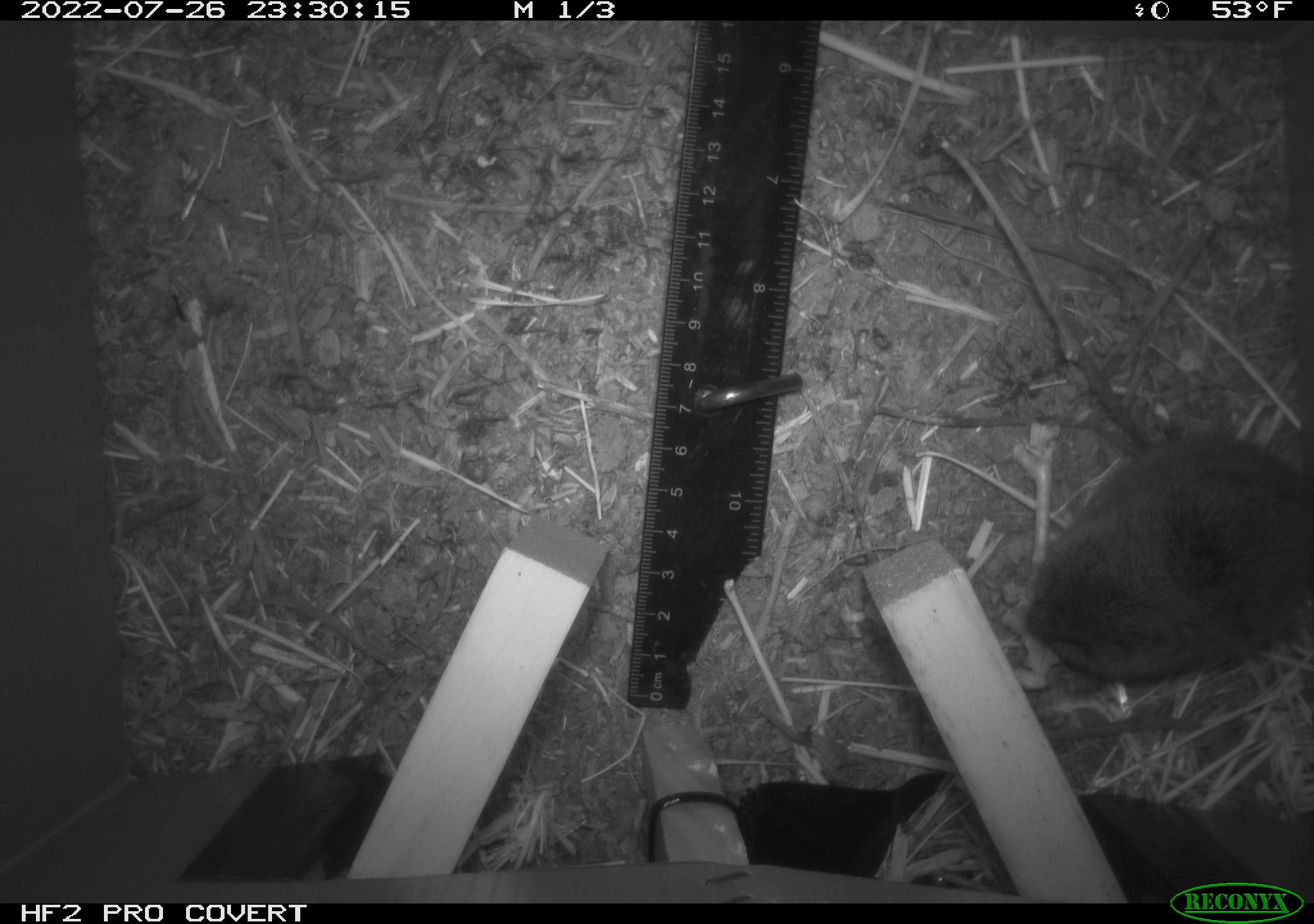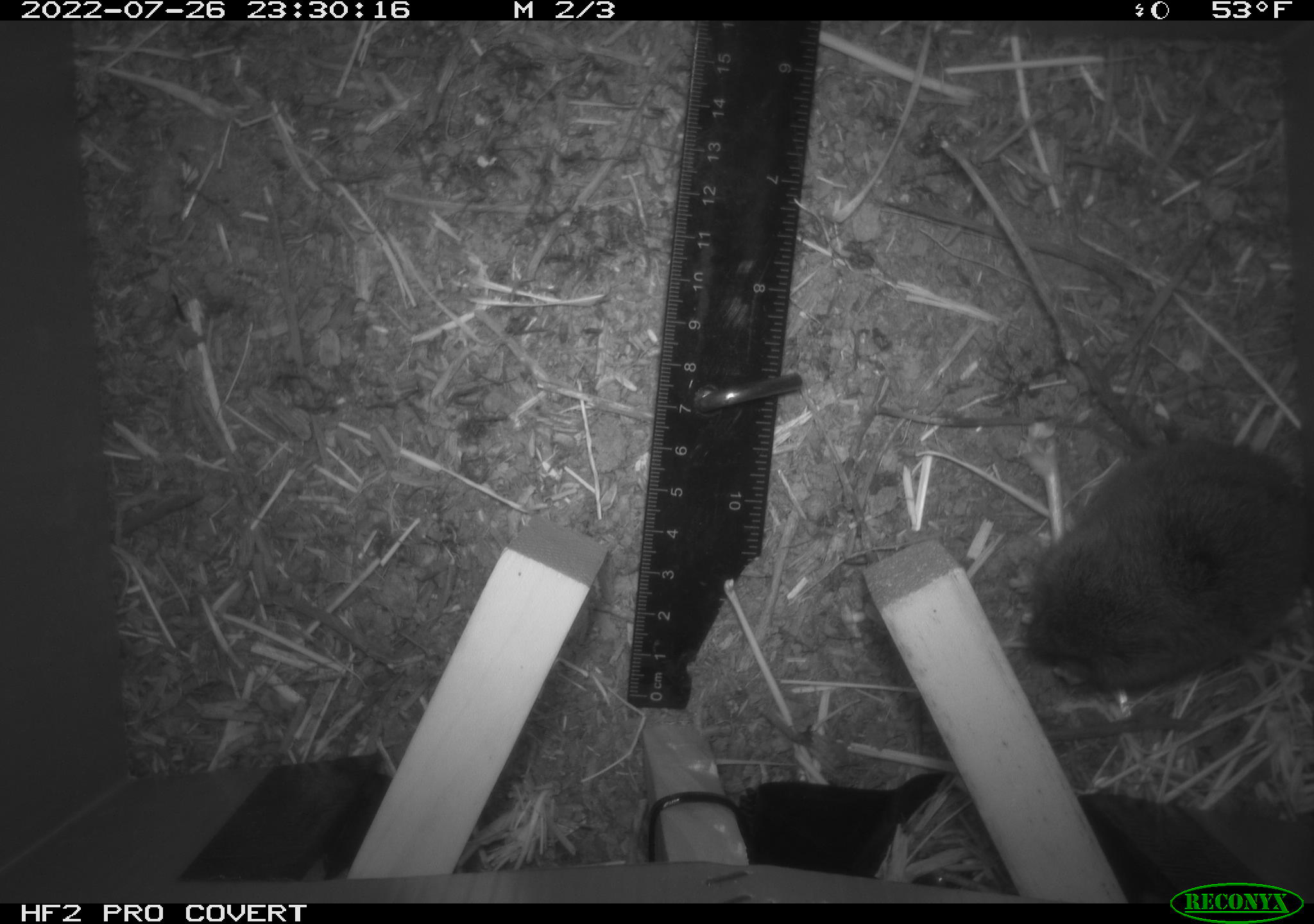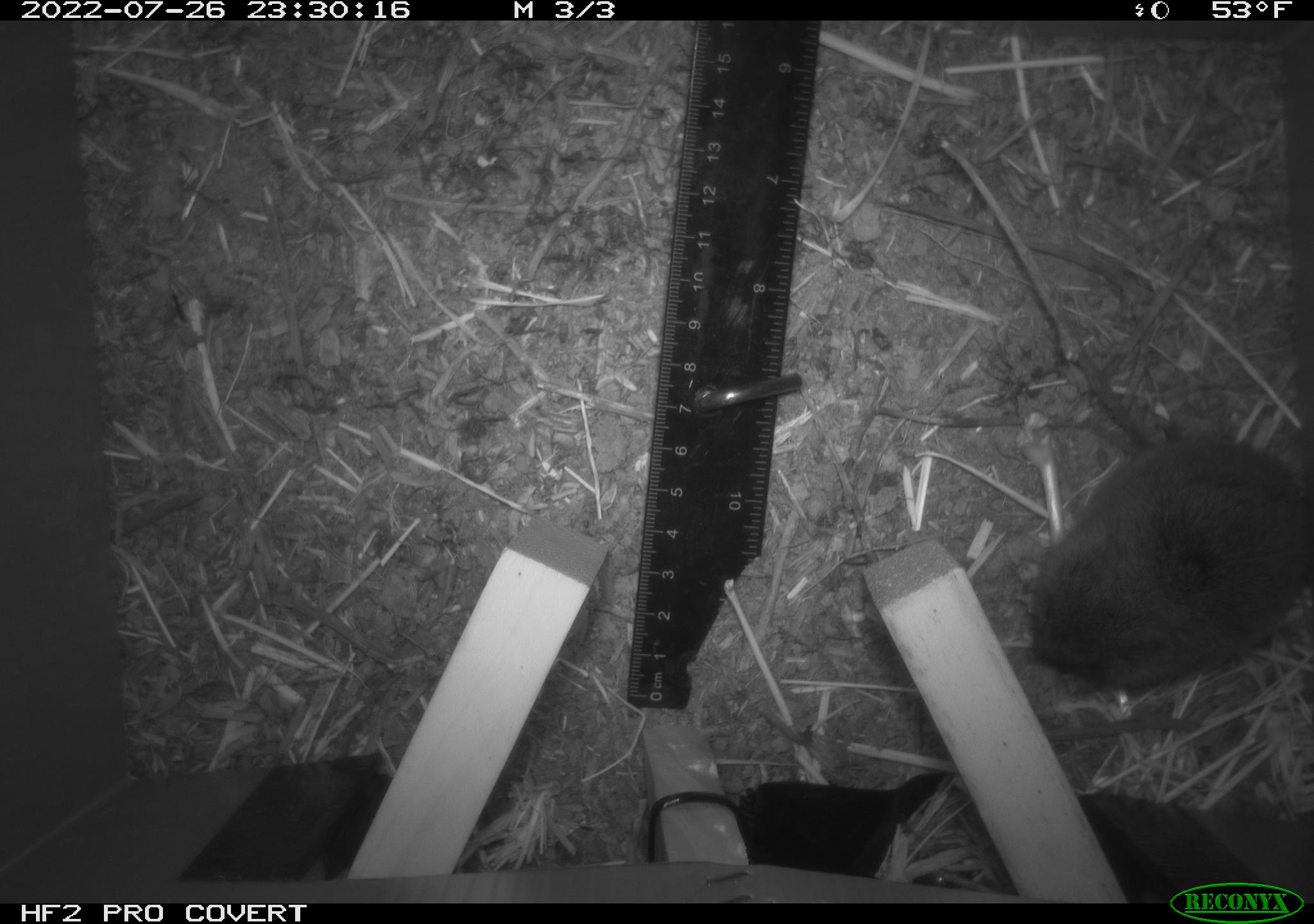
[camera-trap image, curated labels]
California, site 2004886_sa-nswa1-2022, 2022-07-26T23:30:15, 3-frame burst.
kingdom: Animalia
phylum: Chordata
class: Mammalia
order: Rodentia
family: Cricetidae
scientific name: Arvicolinae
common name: voles, lemmings, and muskrats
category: arvicolinae subfamily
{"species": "arvicolinae subfamily (voles, lemmings, and muskrats) (Arvicolinae)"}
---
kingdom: Animalia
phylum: Chordata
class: Mammalia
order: Rodentia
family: Cricetidae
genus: Microtus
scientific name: Microtus californicus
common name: california vole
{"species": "california vole (Microtus californicus)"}